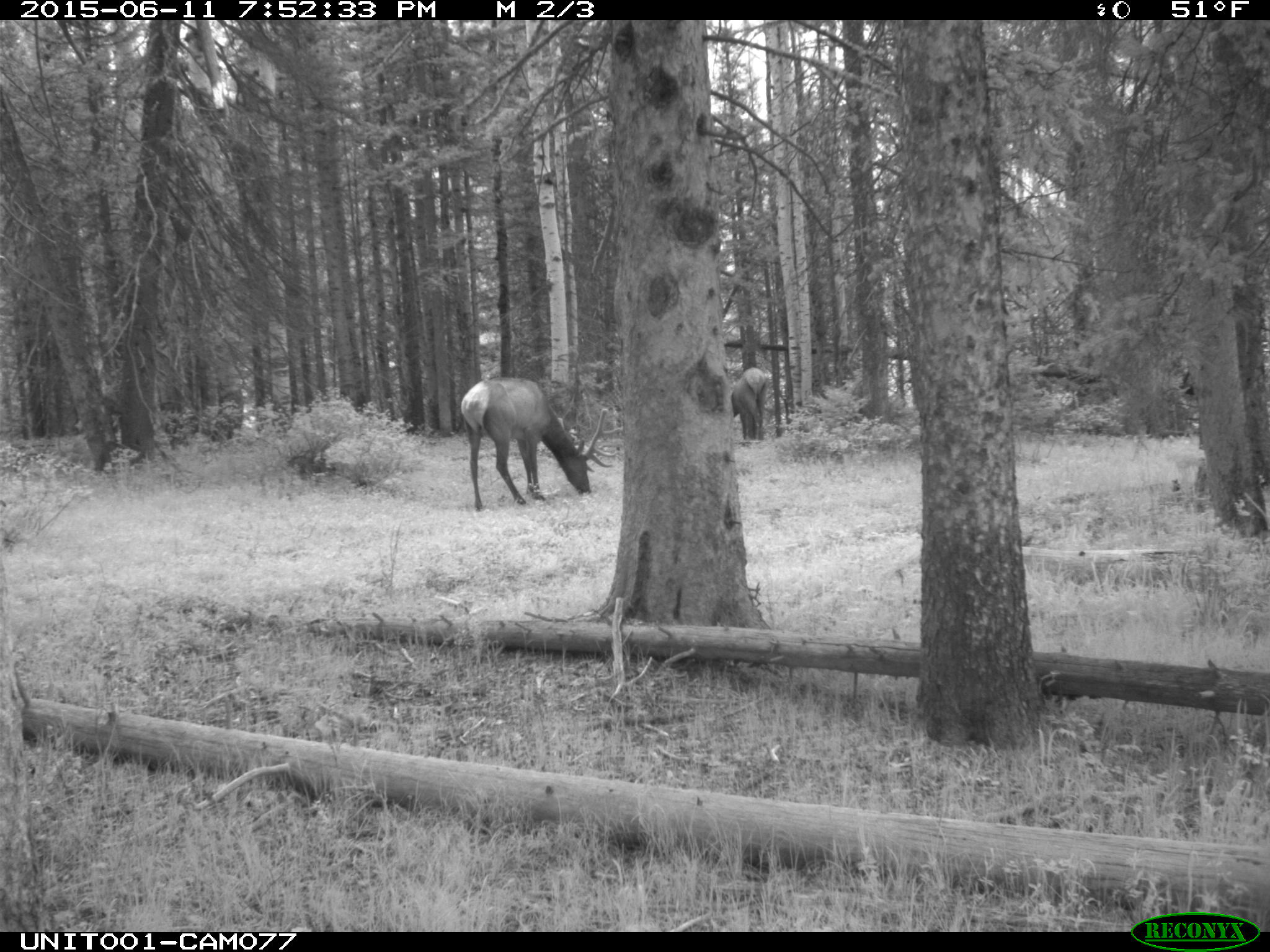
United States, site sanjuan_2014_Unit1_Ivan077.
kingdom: Animalia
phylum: Chordata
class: Mammalia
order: Artiodactyla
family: Cervidae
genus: Cervus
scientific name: Cervus elaphus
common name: red deer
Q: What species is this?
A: Cervus elaphus (red deer).